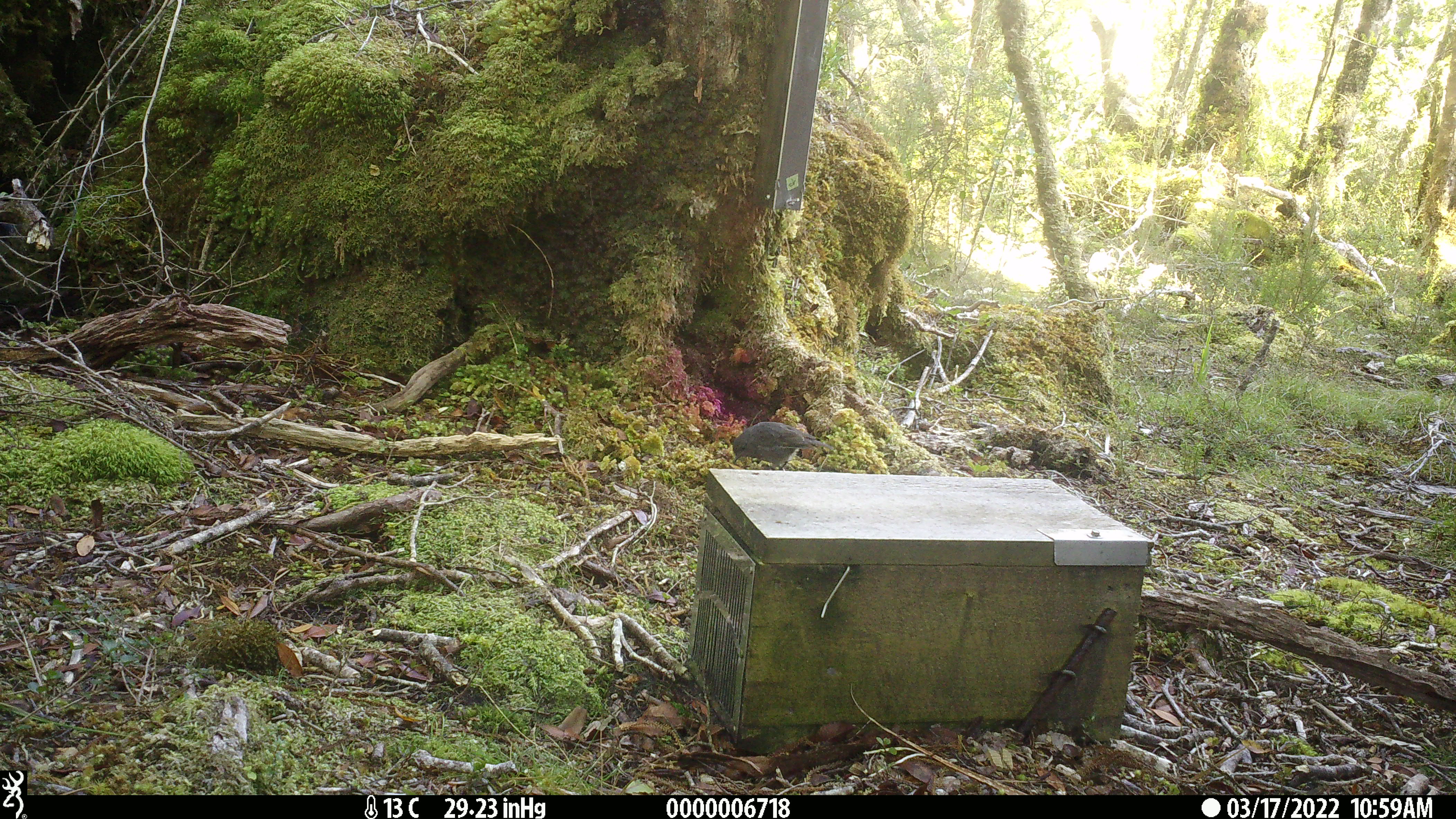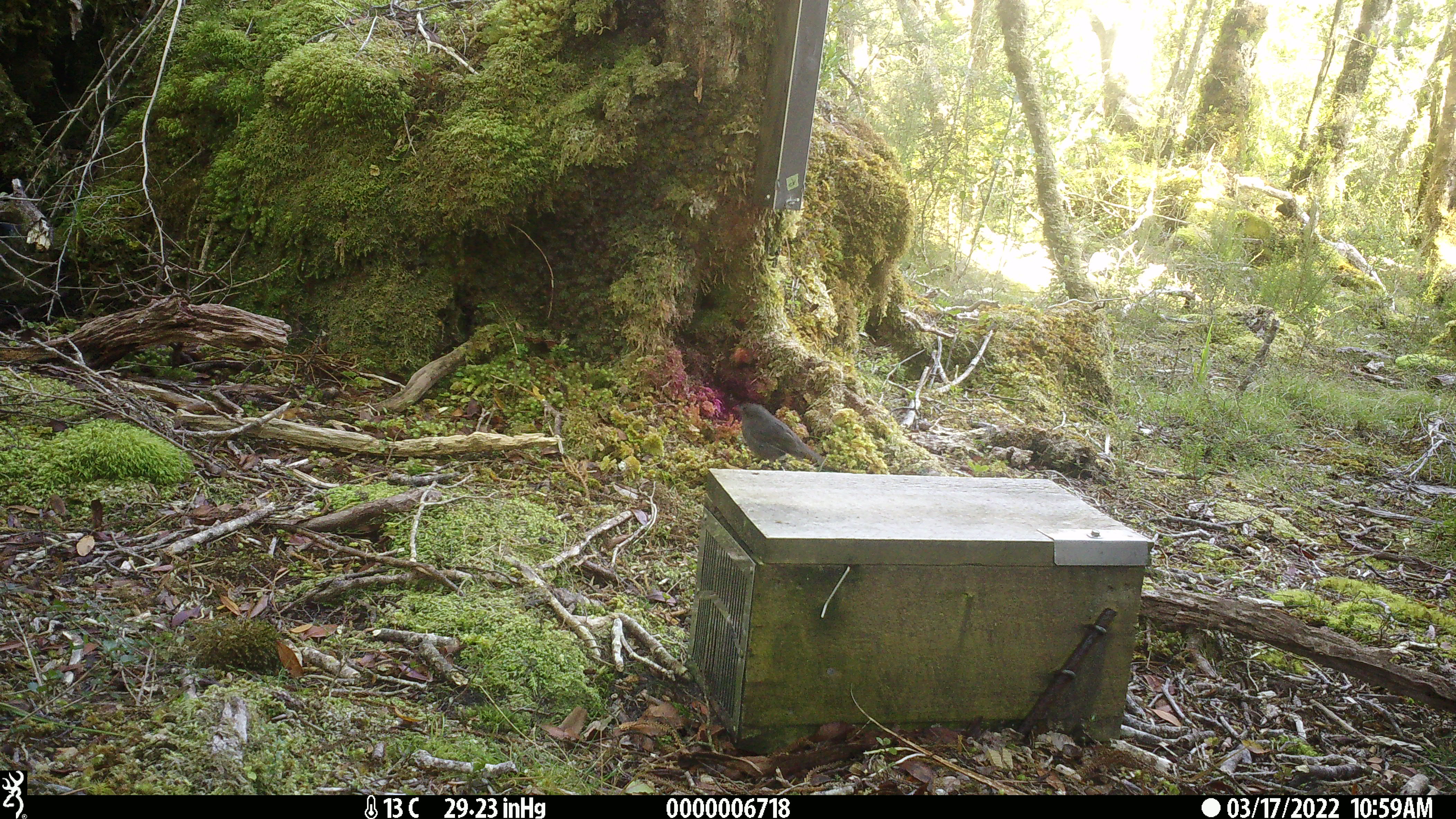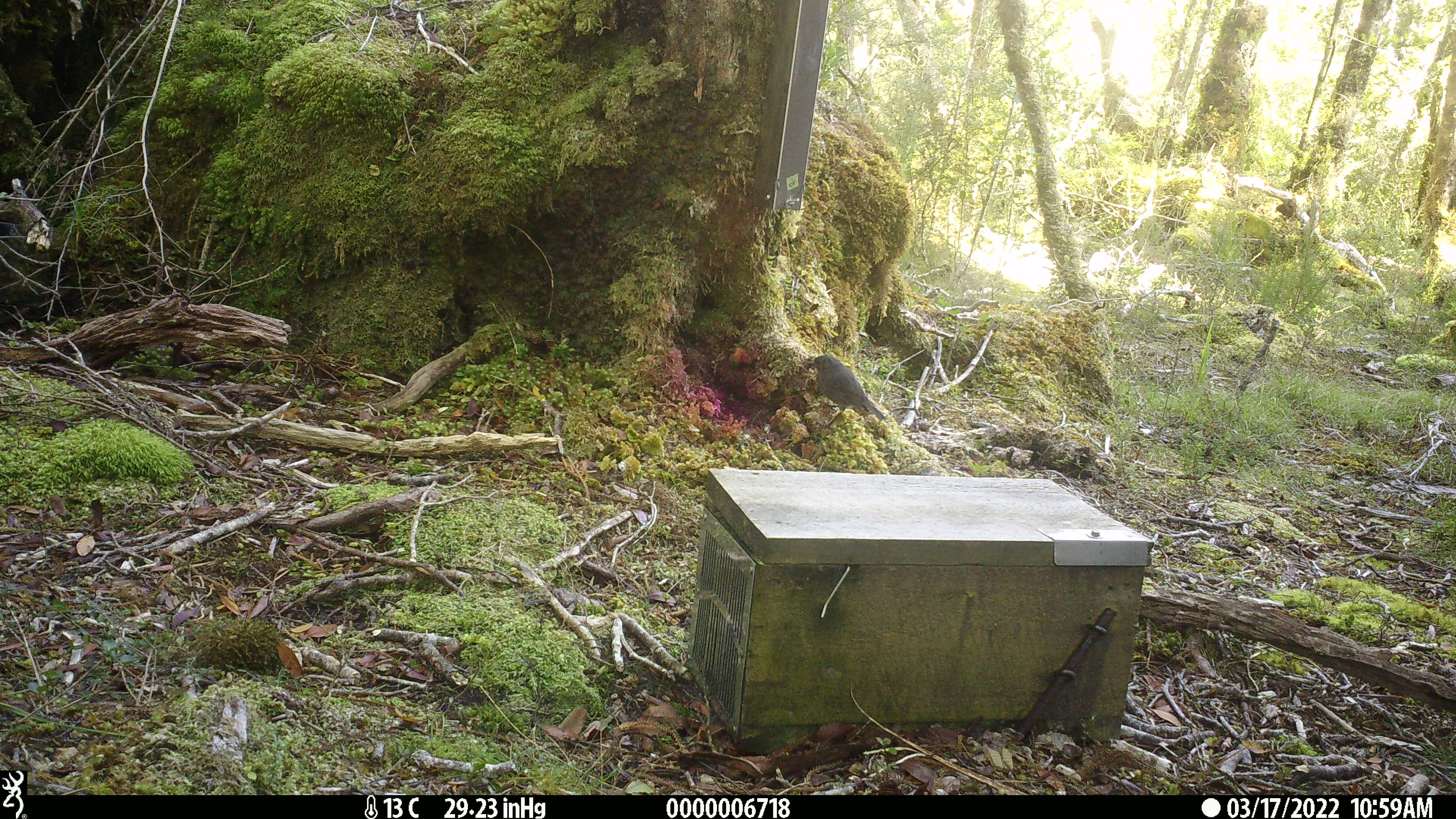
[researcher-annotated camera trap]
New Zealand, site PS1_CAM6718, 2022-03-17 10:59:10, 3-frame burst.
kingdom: Animalia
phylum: Chordata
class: Aves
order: Passeriformes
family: Petroicidae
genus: Petroica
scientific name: Petroica australis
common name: new zealand robin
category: robin